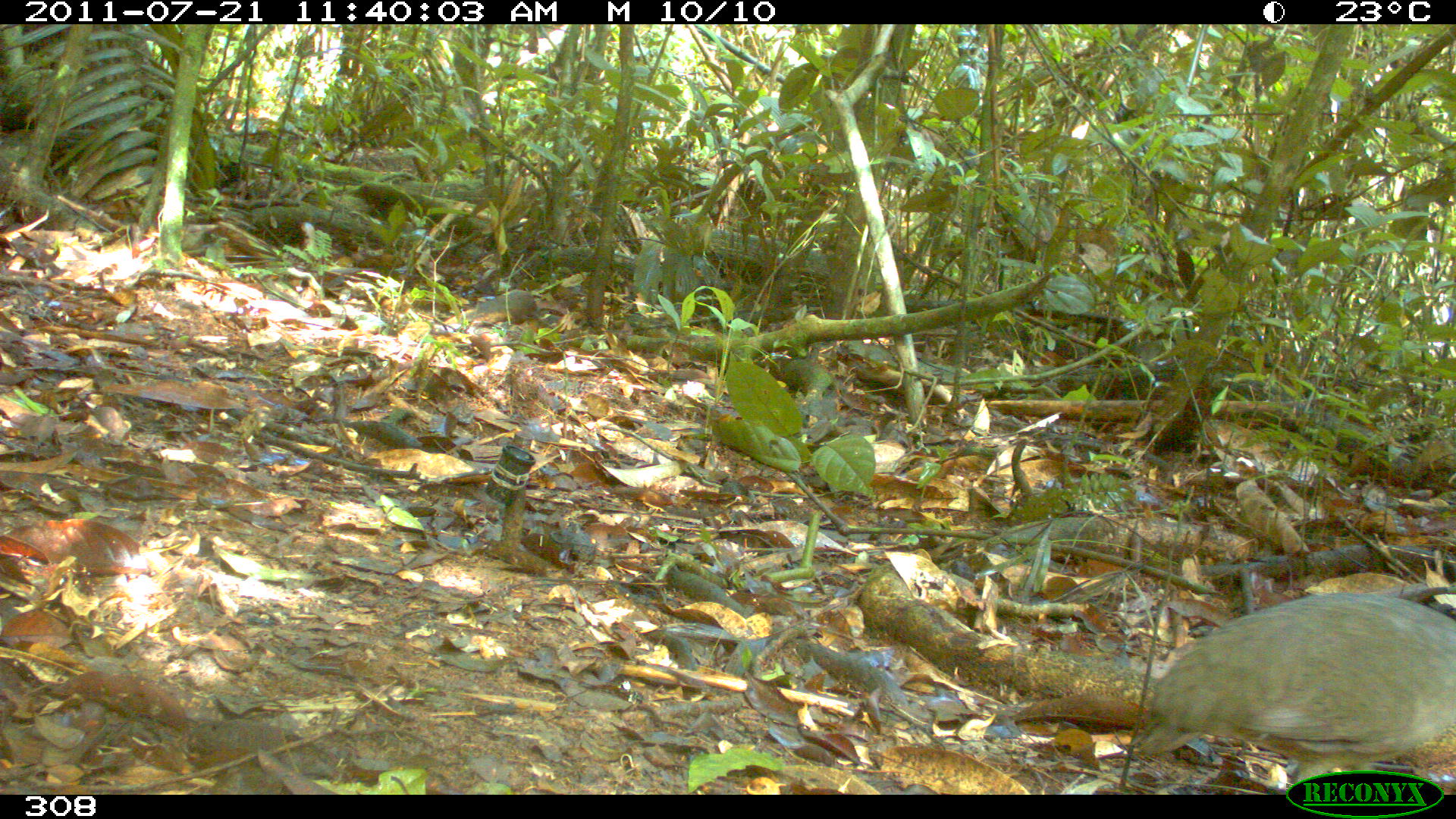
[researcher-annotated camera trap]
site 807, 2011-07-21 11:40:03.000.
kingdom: Animalia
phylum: Chordata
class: Aves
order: Galliformes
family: Phasianidae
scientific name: Phasianidae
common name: quails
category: quail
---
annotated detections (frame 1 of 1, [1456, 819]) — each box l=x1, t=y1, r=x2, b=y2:
quail: l=1134, t=587, r=1456, b=791